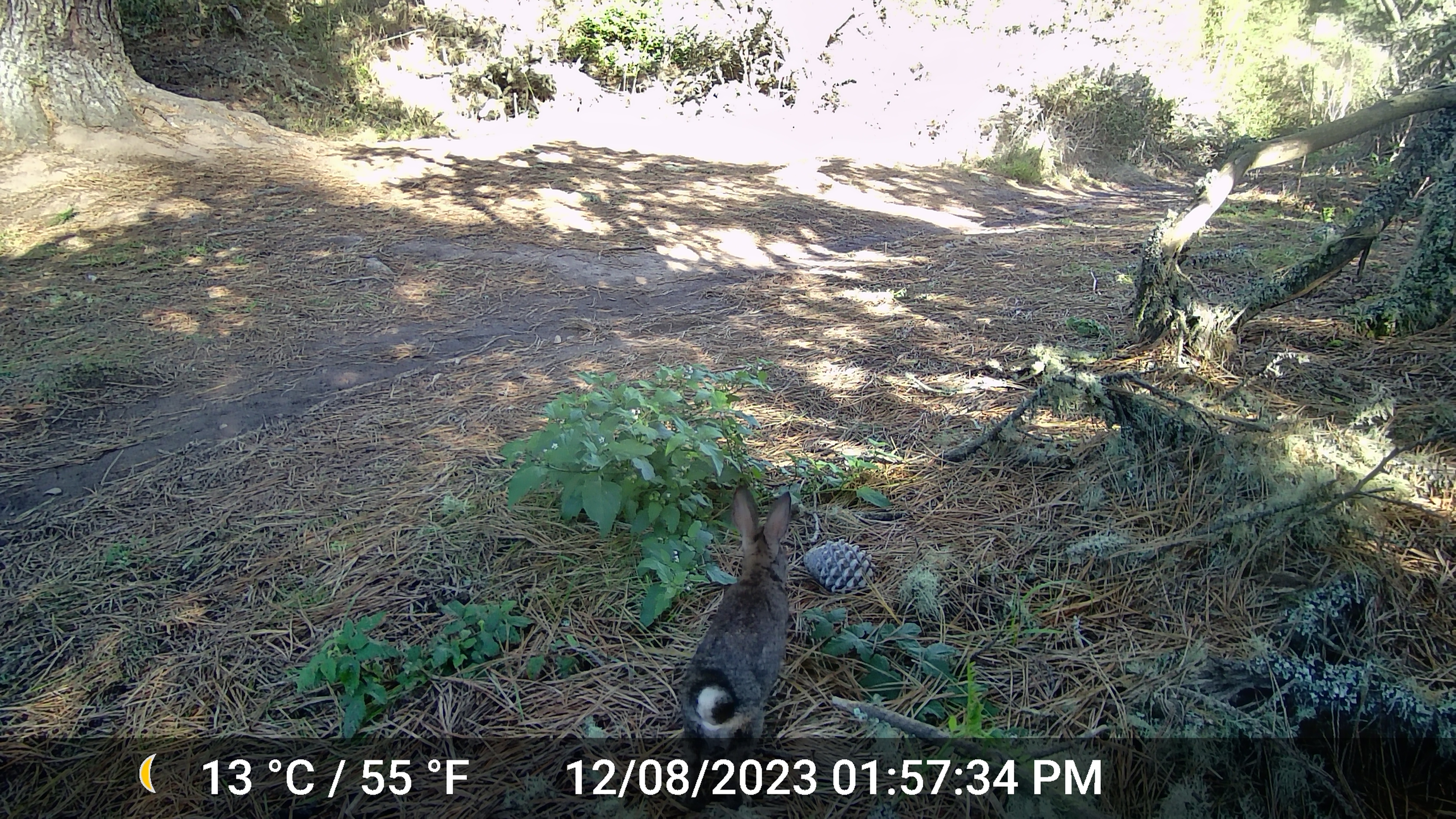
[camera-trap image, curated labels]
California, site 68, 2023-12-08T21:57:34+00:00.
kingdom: Animalia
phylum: Chordata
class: Mammalia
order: Lagomorpha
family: Leporidae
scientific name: Leporidae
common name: rabbit